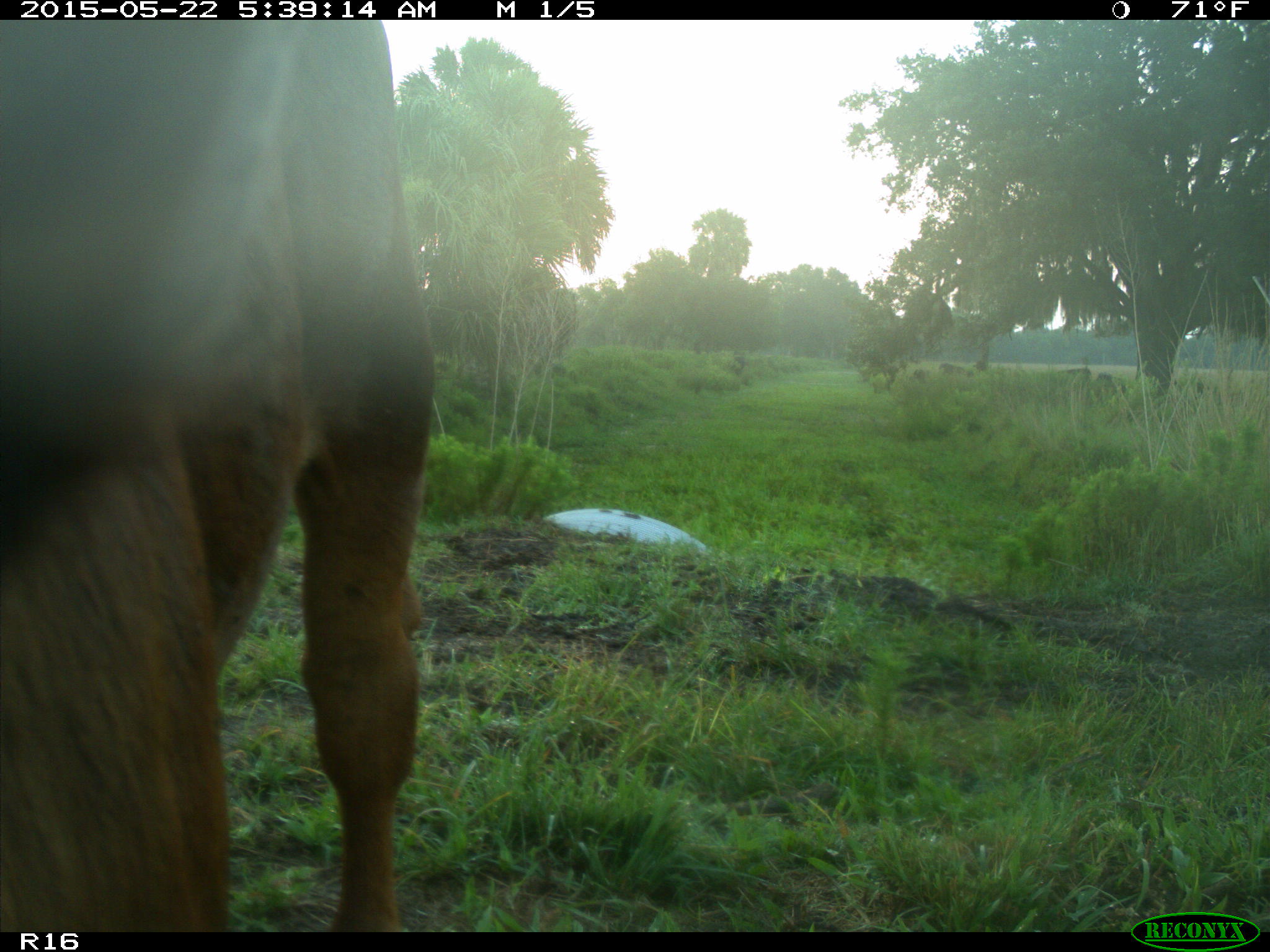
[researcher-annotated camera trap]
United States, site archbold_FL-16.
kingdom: Animalia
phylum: Chordata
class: Mammalia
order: Artiodactyla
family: Bovidae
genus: Bos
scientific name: Bos taurus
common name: domestic cow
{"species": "Bos taurus (domestic cow)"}